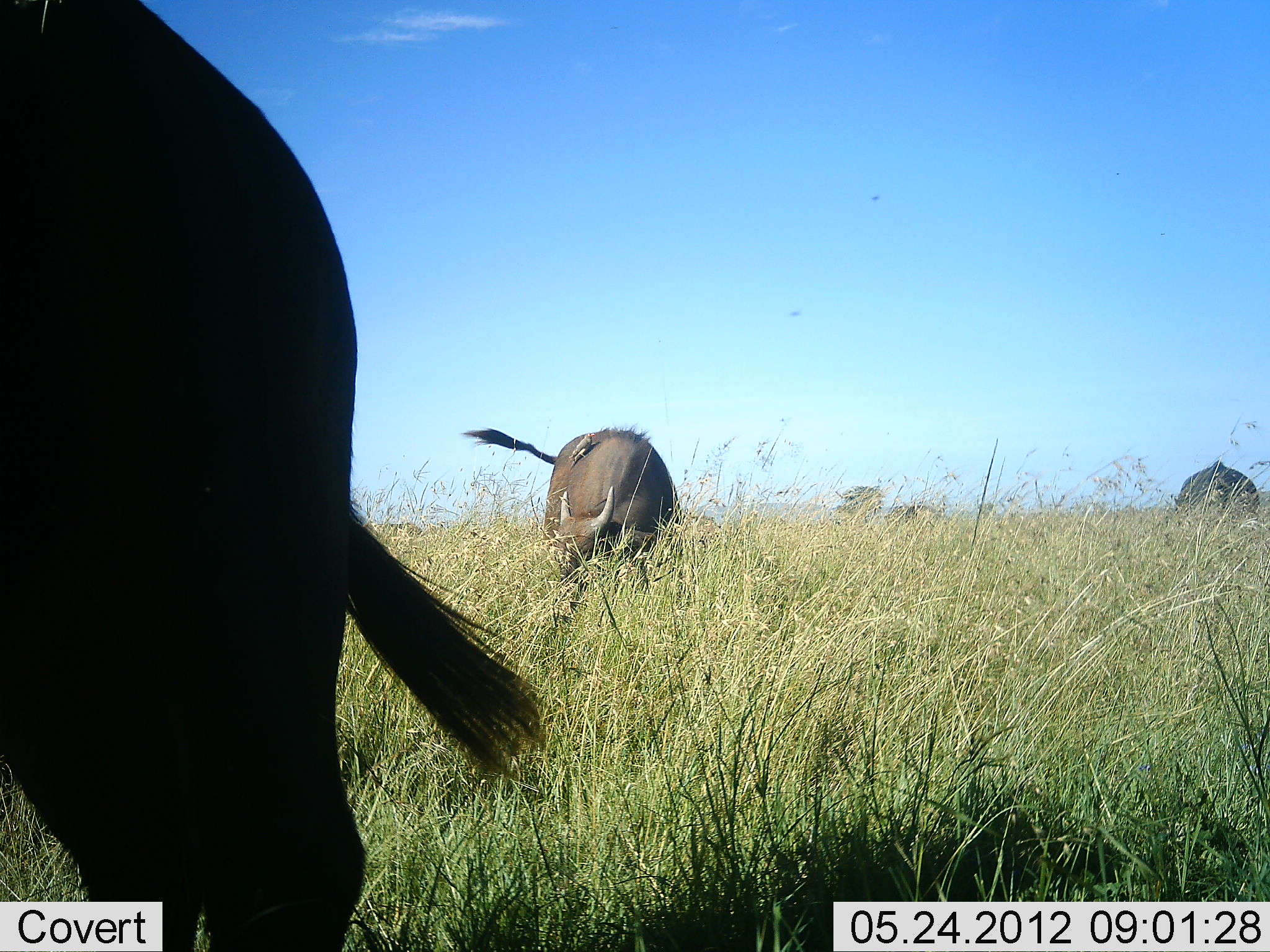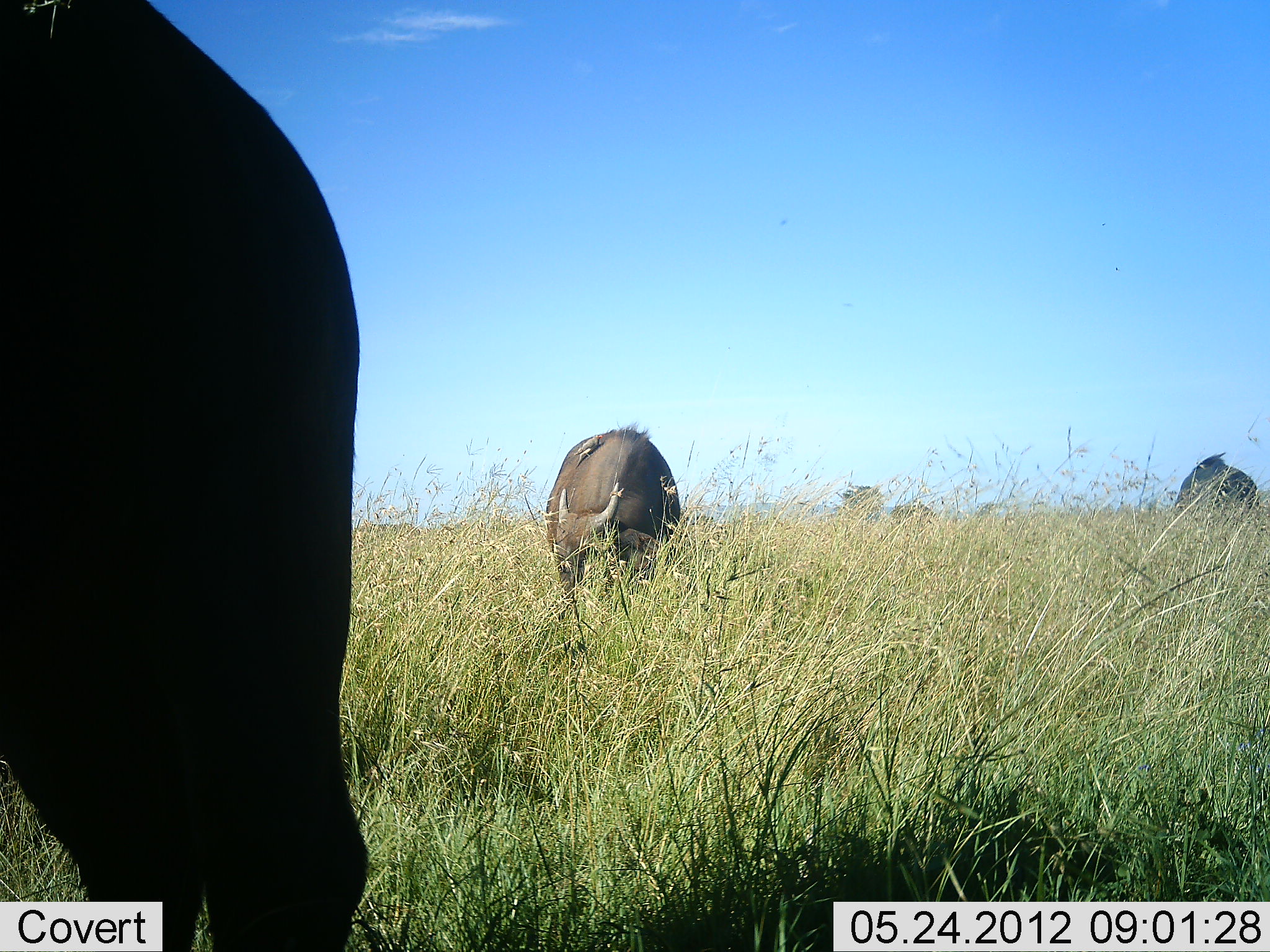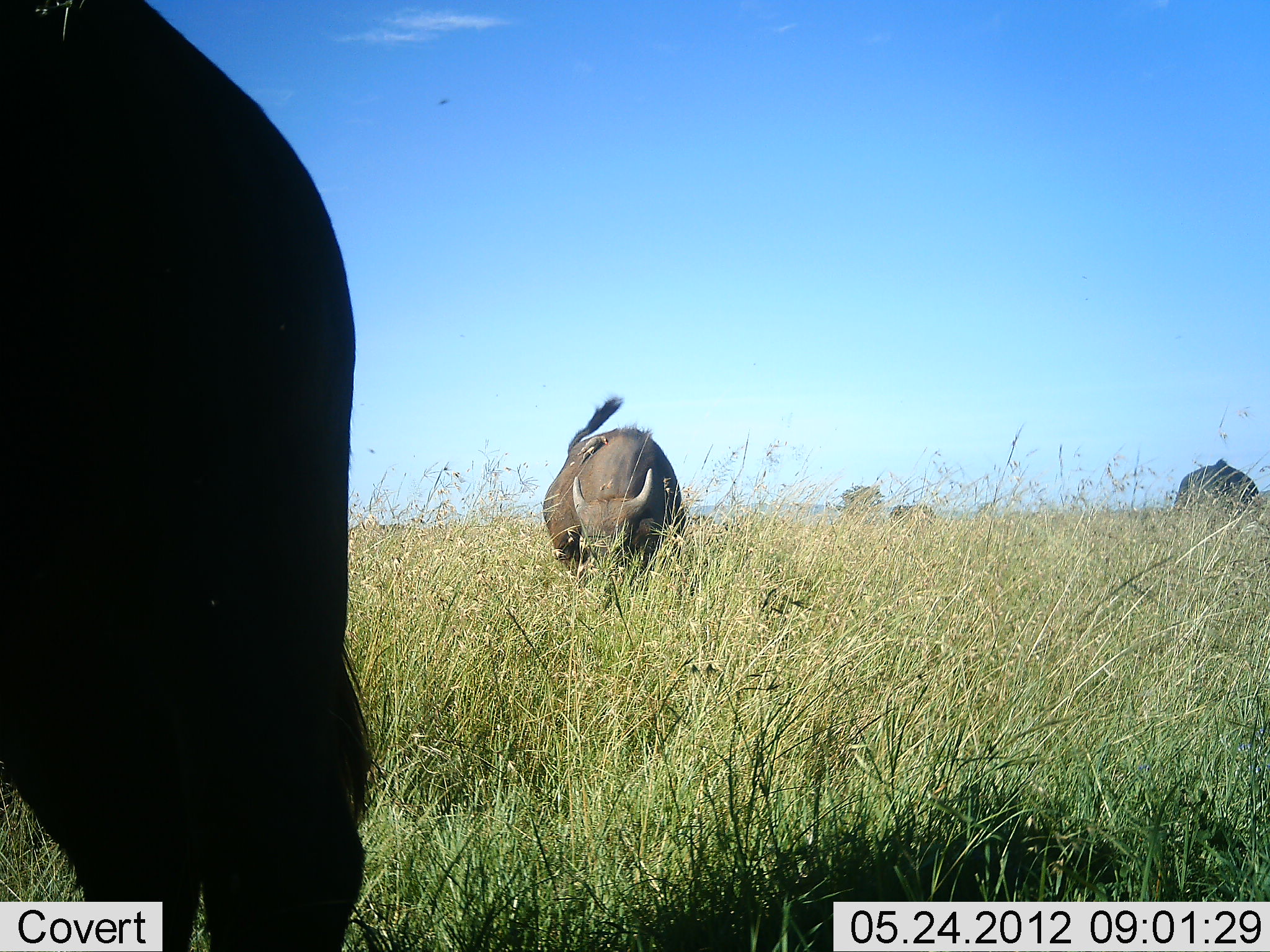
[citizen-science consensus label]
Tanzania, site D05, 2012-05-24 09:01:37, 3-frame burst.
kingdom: Animalia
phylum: Chordata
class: Mammalia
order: Artiodactyla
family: Bovidae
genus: Syncerus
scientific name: Syncerus caffer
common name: cape buffalo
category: buffalo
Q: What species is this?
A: Buffalo (cape buffalo) (Syncerus caffer).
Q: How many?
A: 3.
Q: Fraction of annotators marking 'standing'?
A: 27%.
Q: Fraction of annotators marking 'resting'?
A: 0%.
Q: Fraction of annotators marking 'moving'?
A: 0%.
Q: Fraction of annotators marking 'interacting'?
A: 0%.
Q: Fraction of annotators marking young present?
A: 0%.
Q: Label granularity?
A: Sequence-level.